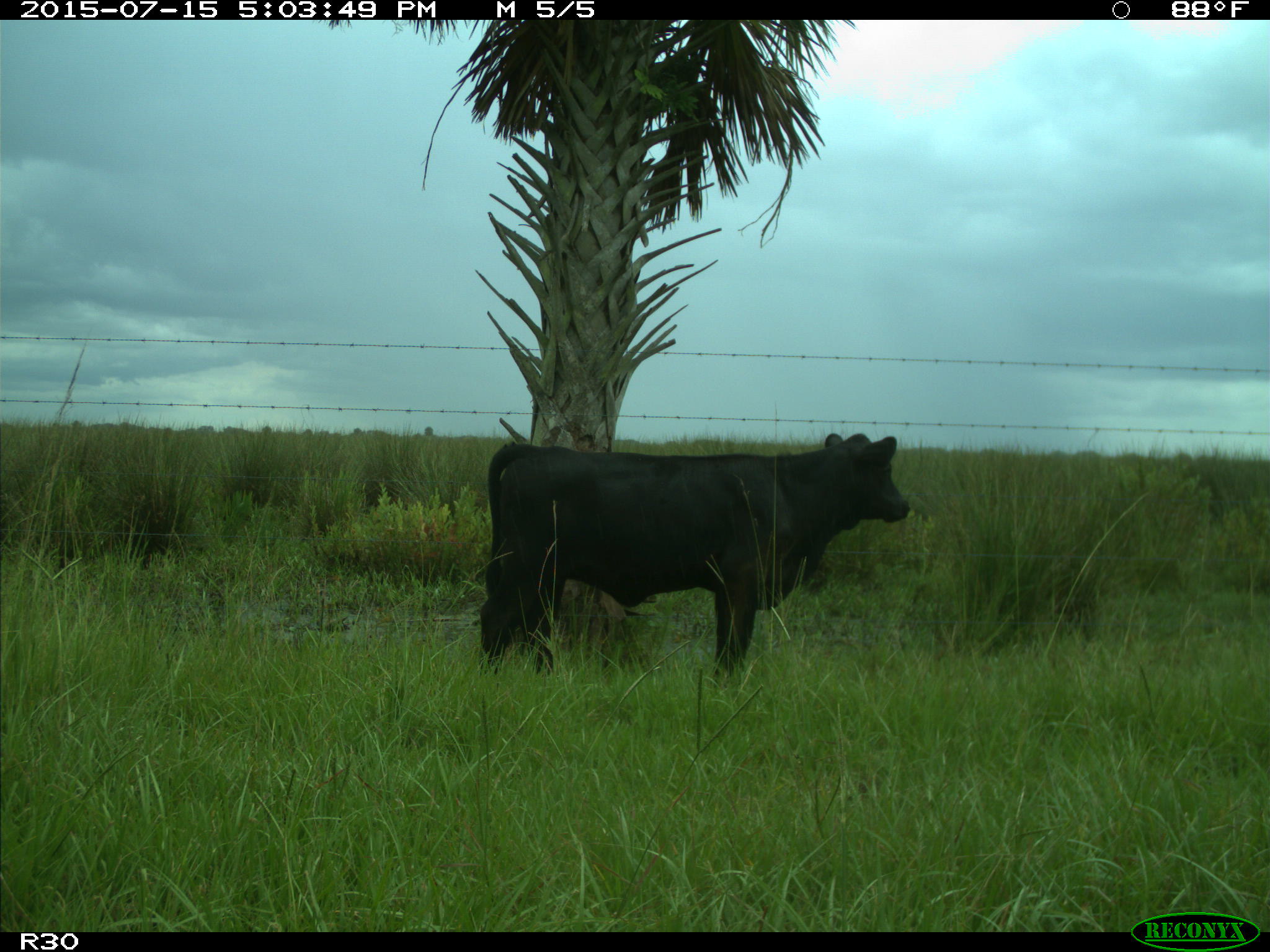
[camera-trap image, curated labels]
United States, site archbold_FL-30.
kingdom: Animalia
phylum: Chordata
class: Mammalia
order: Artiodactyla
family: Bovidae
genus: Bos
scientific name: Bos taurus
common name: domestic cow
Bos taurus (domestic cow).